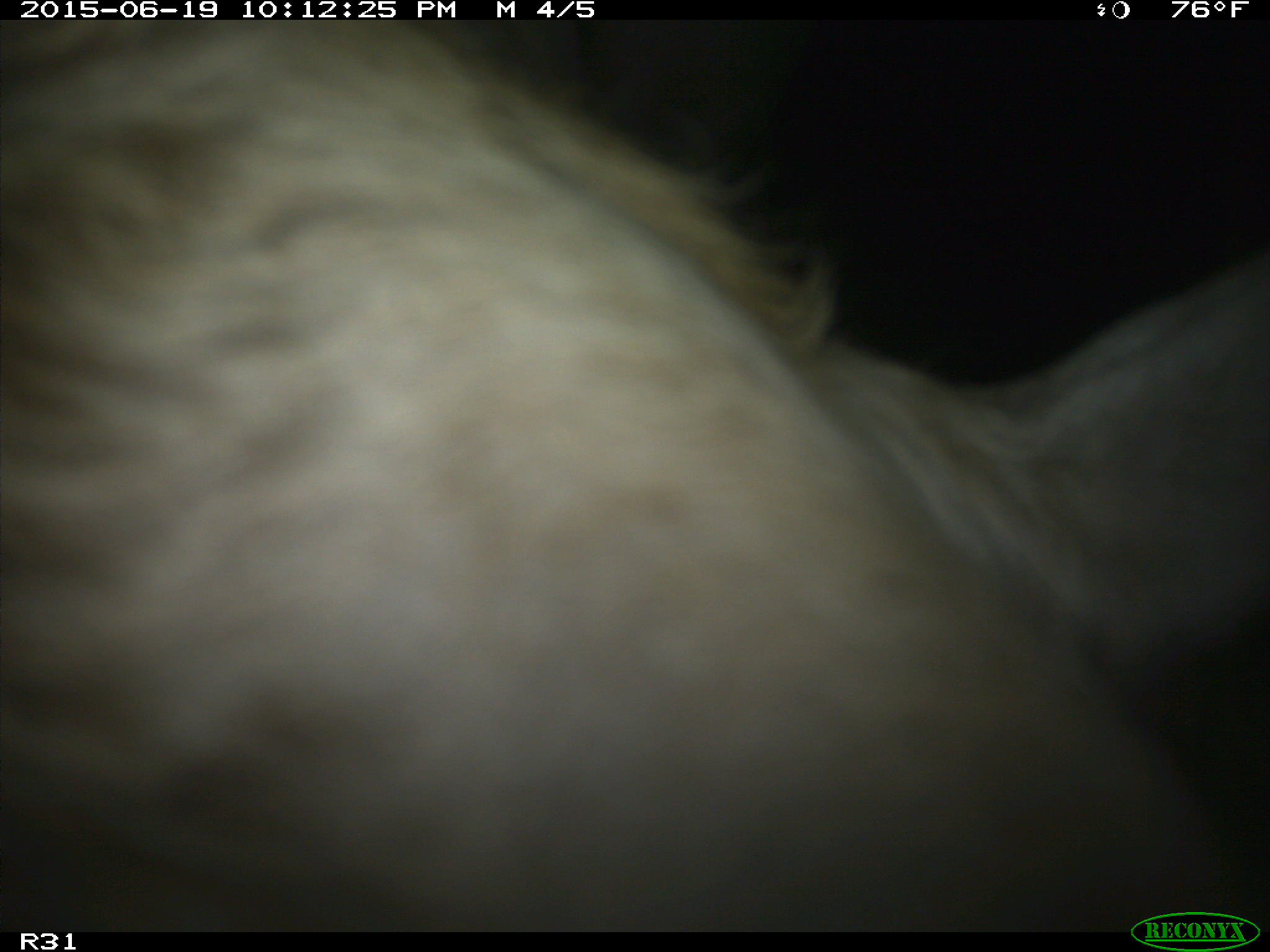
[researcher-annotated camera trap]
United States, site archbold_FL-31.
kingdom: Animalia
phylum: Chordata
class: Mammalia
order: Artiodactyla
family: Bovidae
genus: Bos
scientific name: Bos taurus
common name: domestic cow